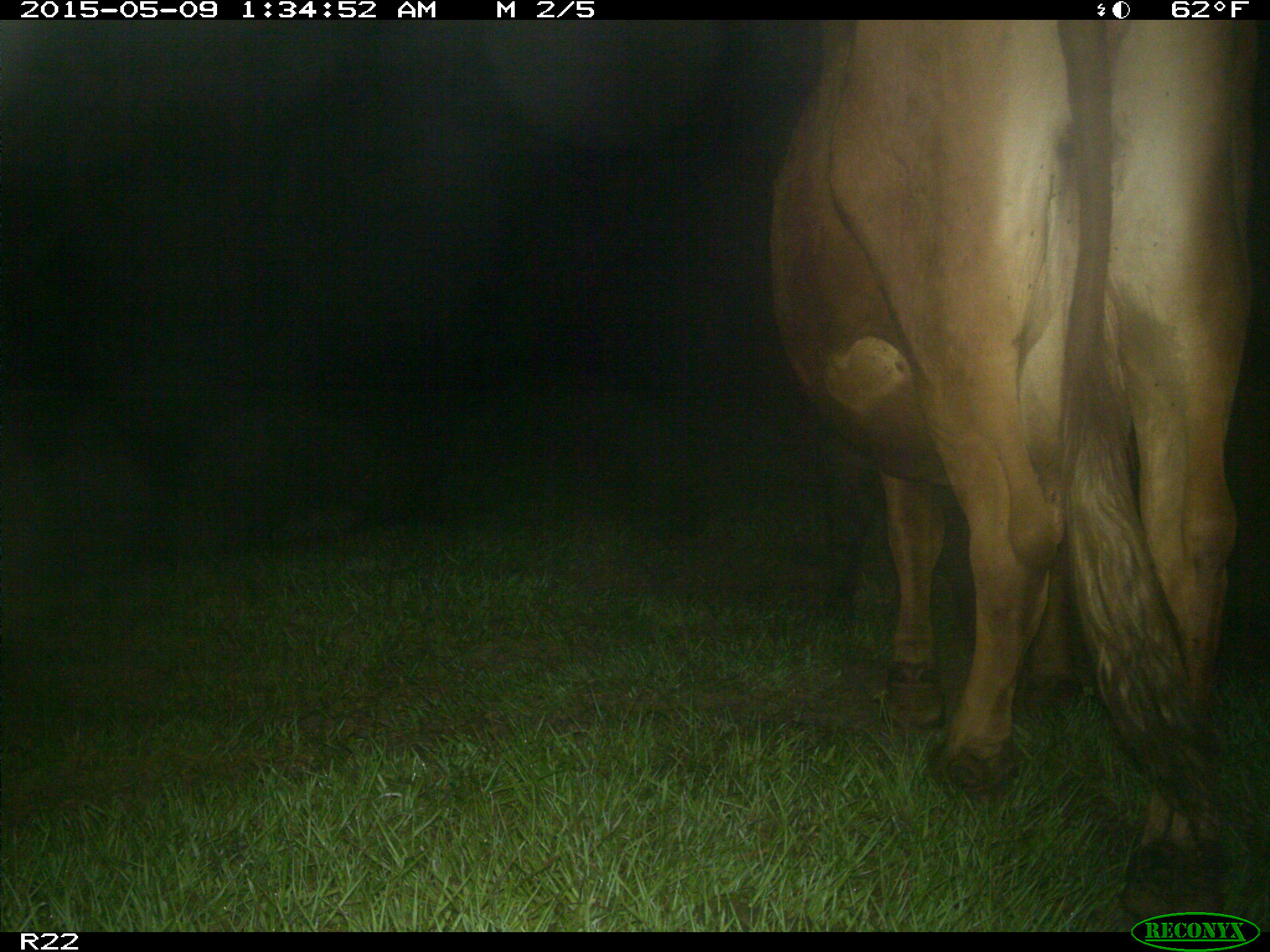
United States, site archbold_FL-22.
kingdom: Animalia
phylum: Chordata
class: Mammalia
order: Artiodactyla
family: Bovidae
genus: Bos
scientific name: Bos taurus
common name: domestic cow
Bos taurus (domestic cow).